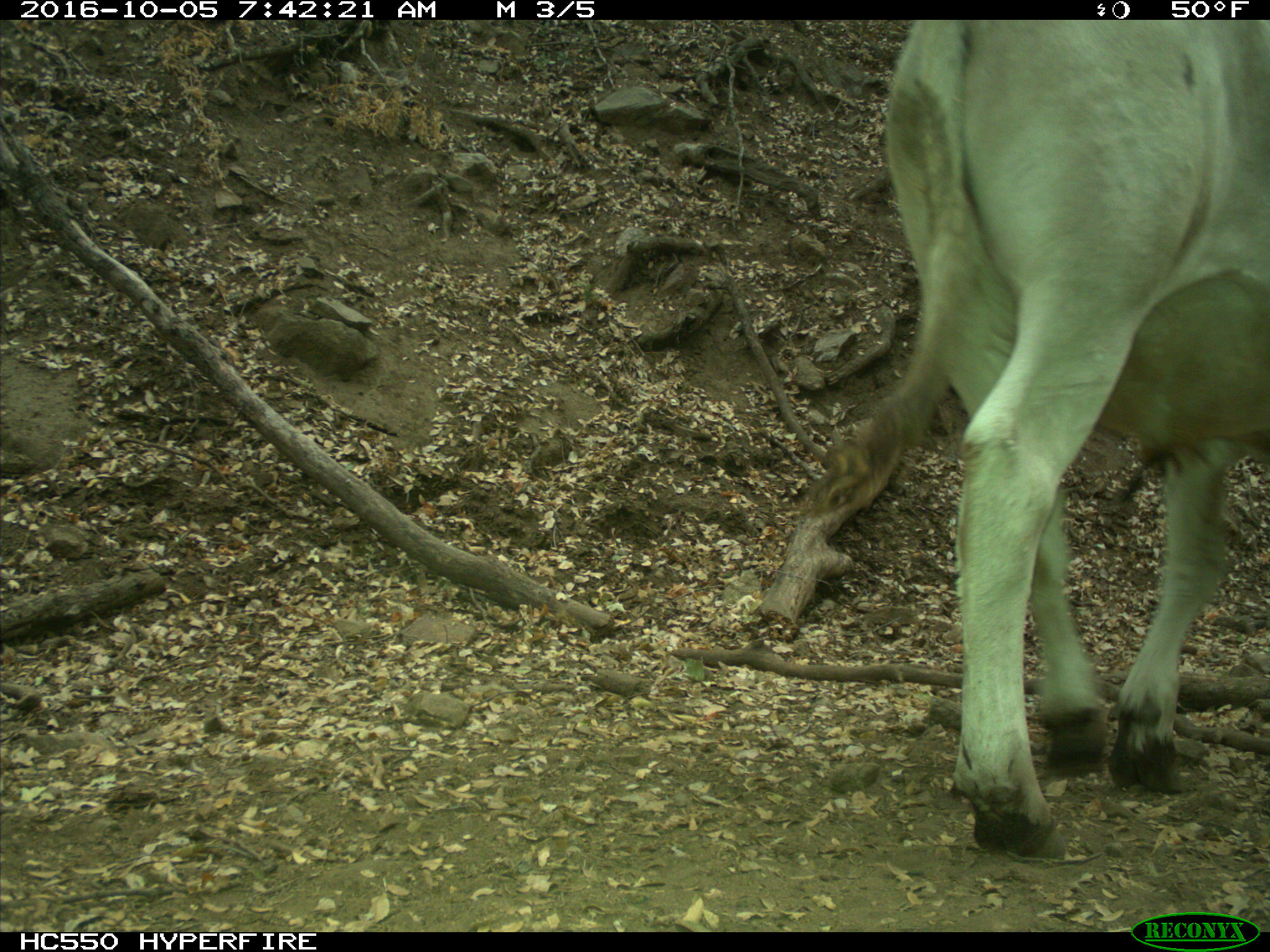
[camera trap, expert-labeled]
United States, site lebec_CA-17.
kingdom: Animalia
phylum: Chordata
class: Mammalia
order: Artiodactyla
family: Bovidae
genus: Bos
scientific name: Bos taurus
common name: domestic cow